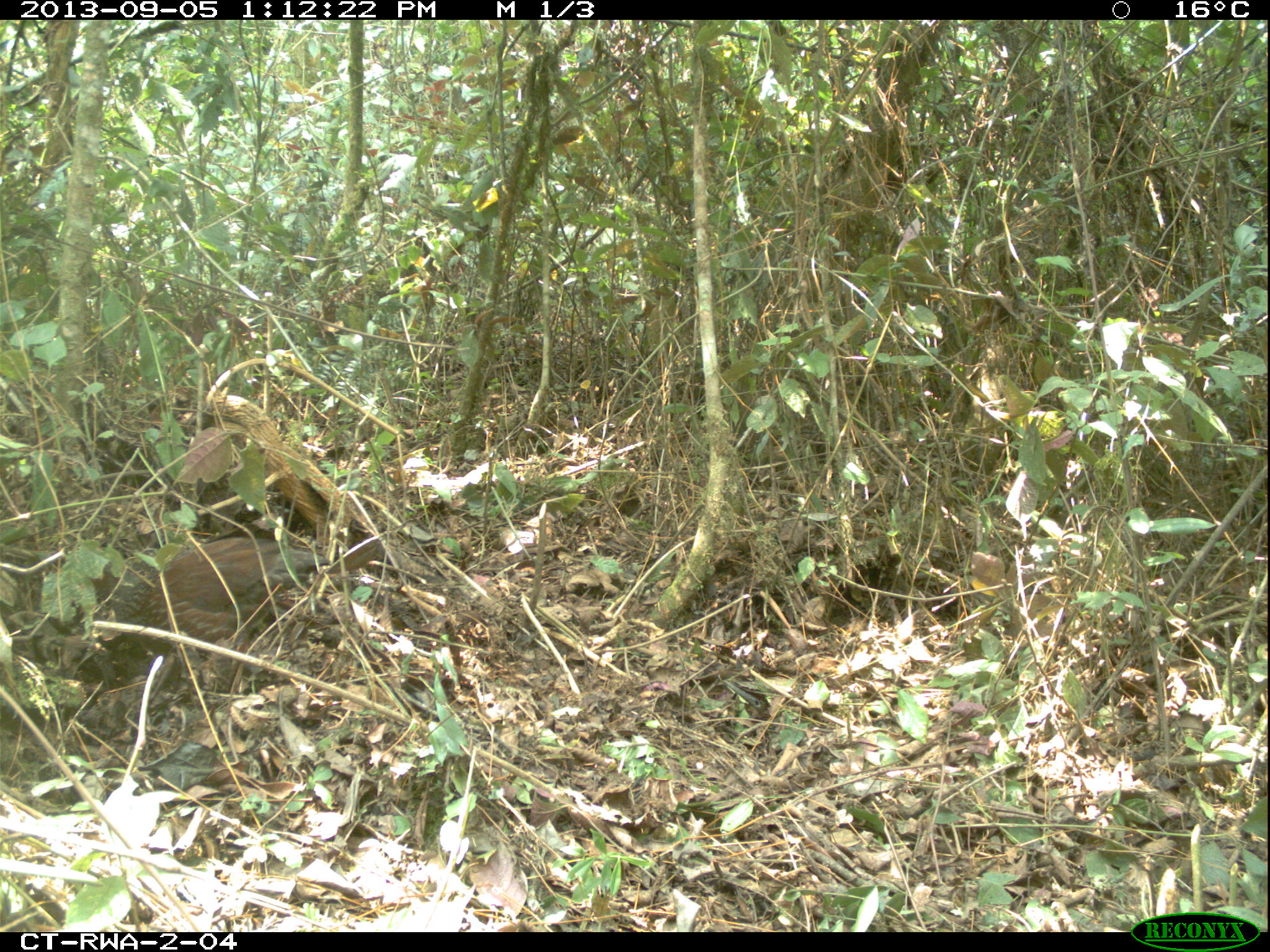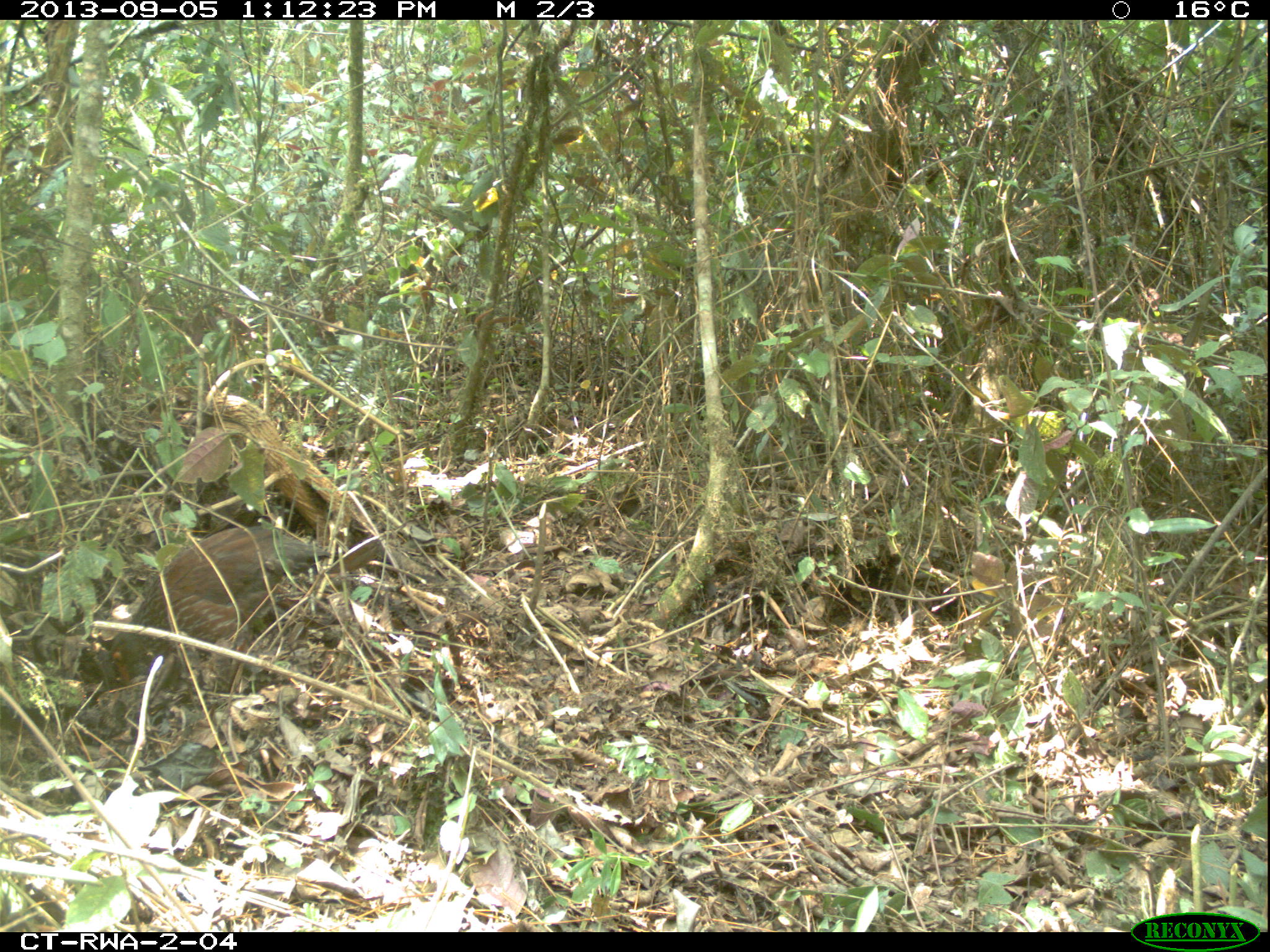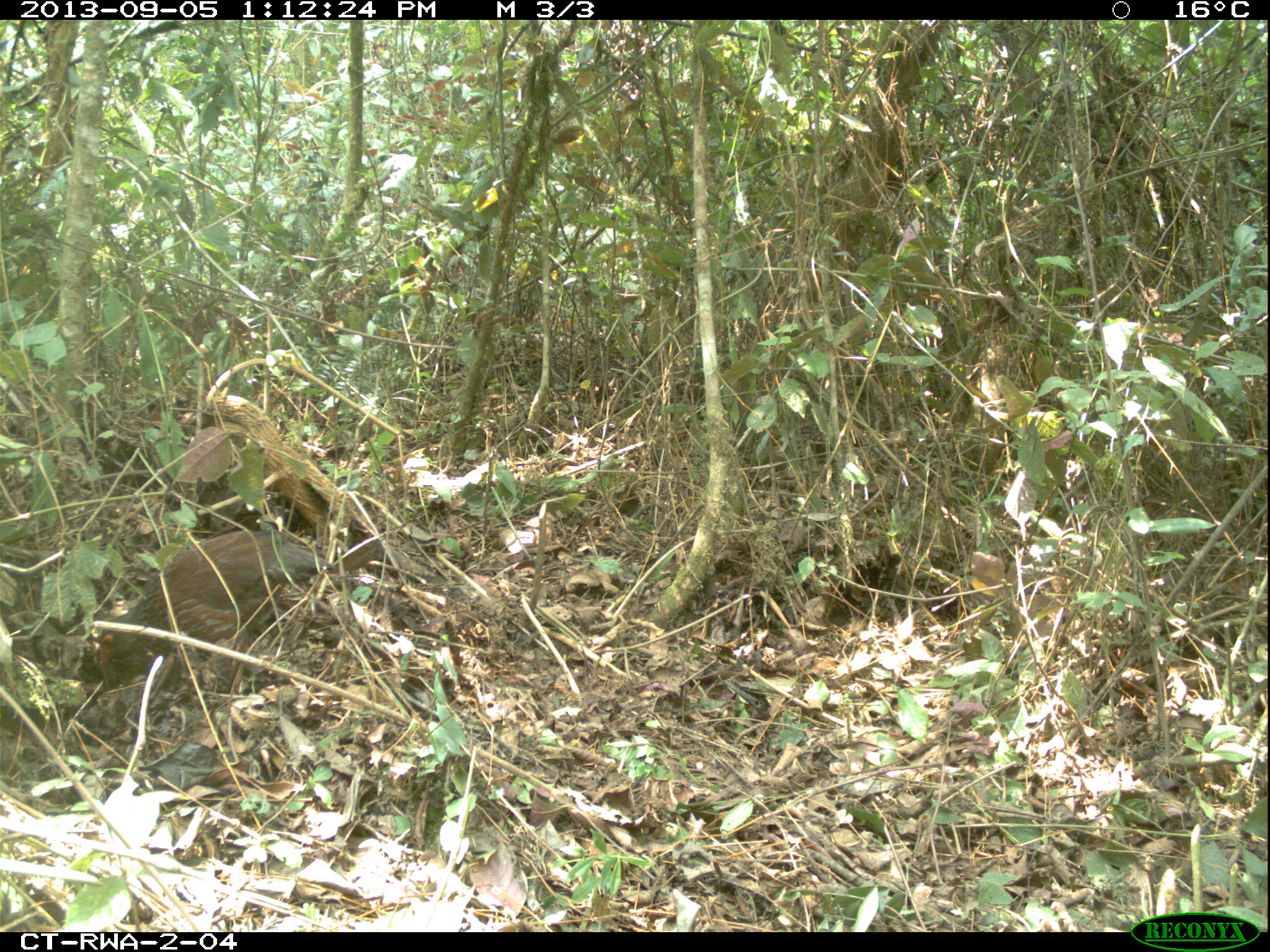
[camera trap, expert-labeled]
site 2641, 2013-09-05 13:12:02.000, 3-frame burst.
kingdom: Animalia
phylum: Chordata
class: Aves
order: Galliformes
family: Phasianidae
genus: Pternistis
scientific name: Pternistis nobilis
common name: handsome francolin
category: francolinus nobilis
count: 1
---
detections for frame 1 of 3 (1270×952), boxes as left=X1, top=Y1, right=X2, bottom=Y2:
francolinus nobilis: left=71, top=532, right=333, bottom=731